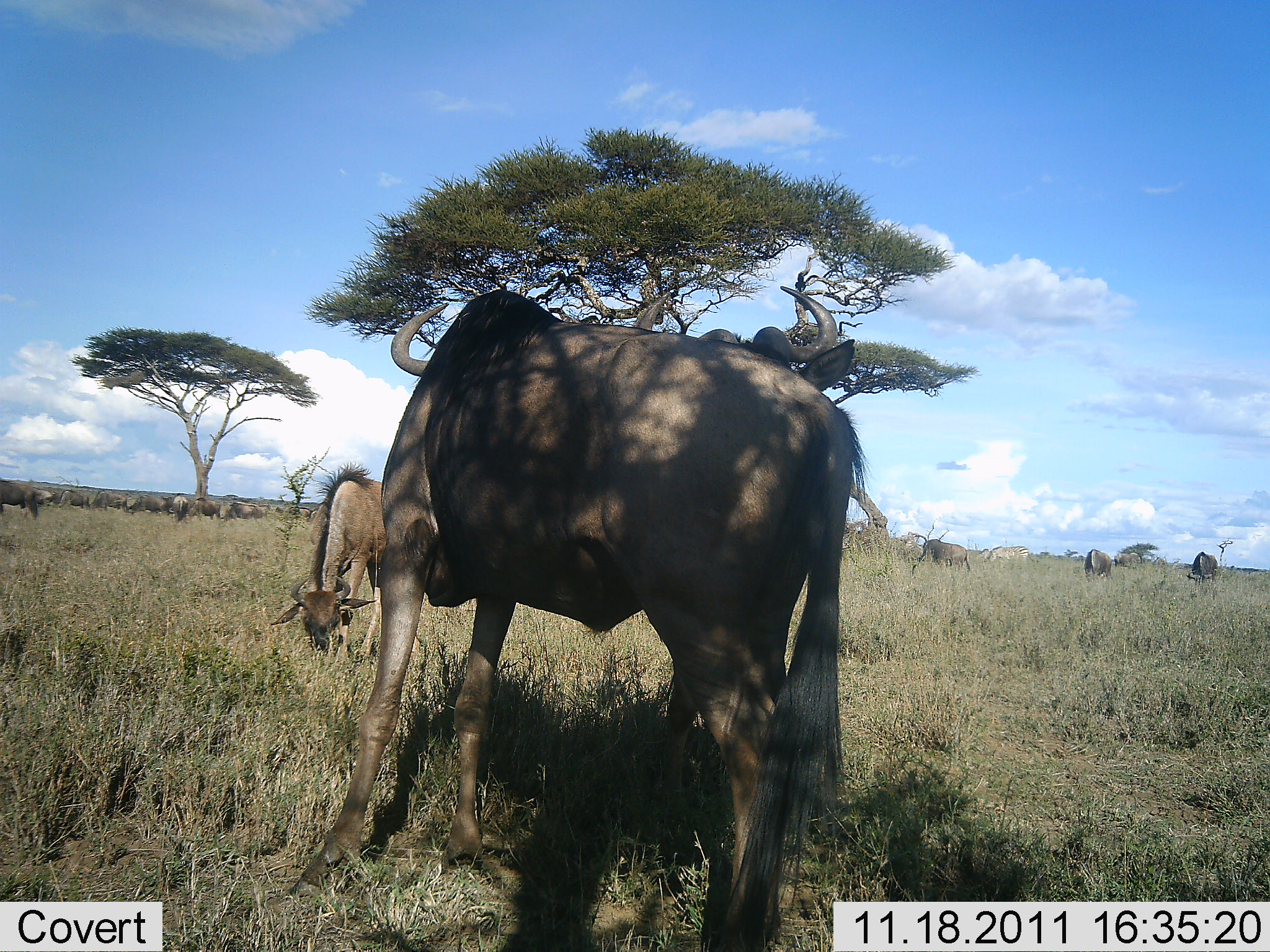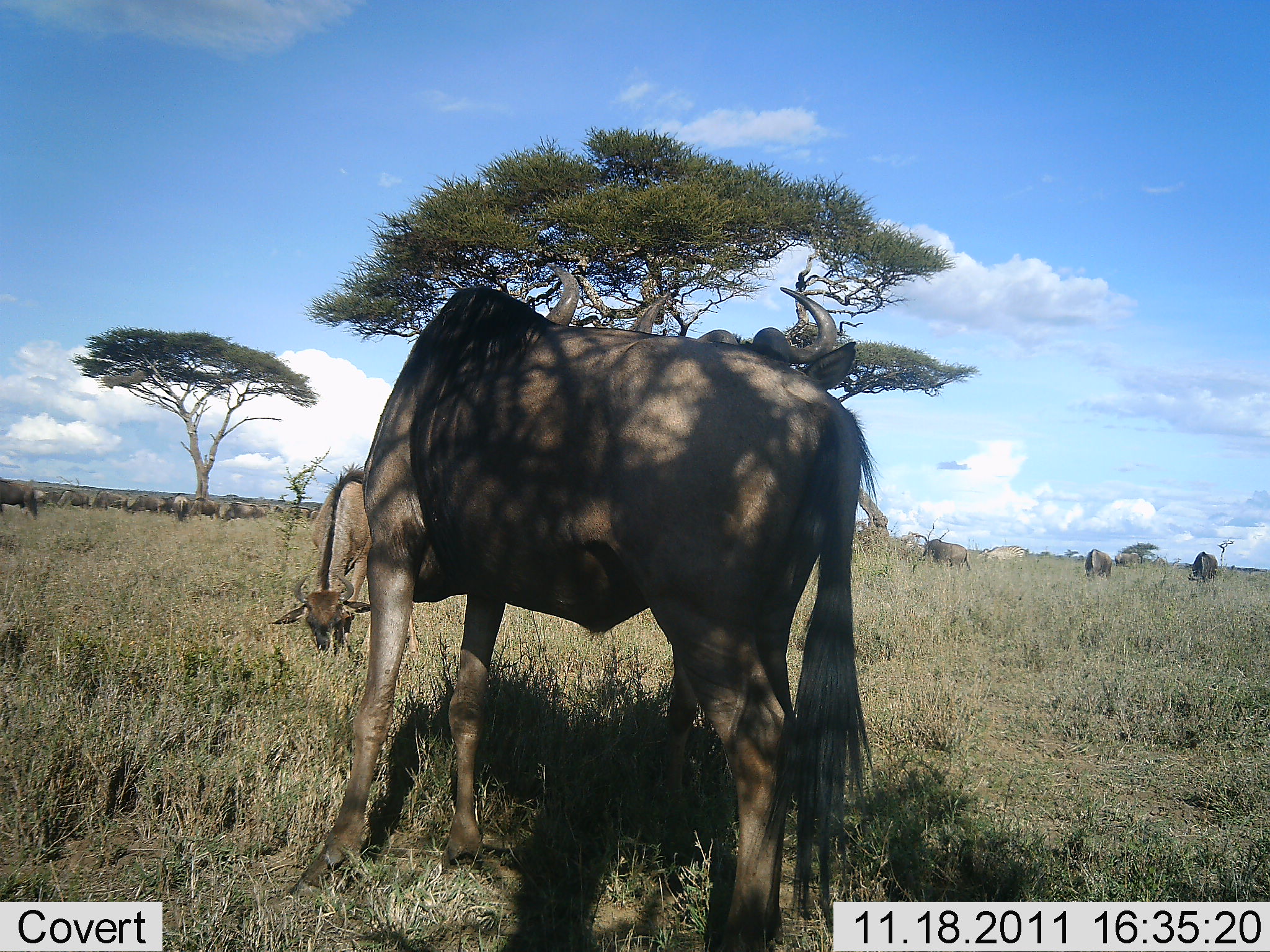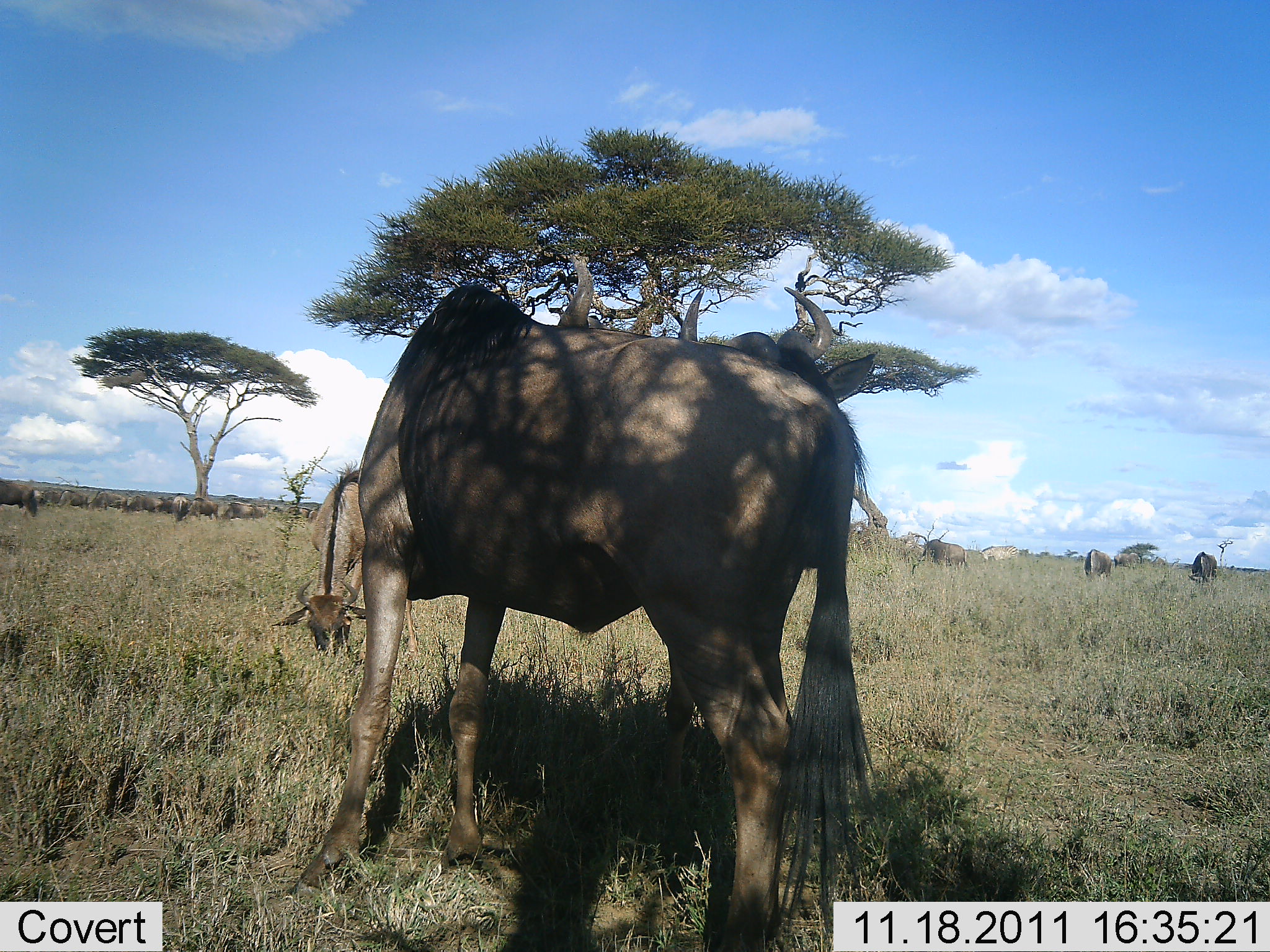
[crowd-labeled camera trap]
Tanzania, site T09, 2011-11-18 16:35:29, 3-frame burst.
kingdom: Animalia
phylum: Chordata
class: Mammalia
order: Artiodactyla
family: Bovidae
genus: Connochaetes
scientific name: Connochaetes taurinus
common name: blue wildebeest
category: wildebeest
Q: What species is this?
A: Wildebeest (blue wildebeest) (Connochaetes taurinus).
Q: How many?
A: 11-50.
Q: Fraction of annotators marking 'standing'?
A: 73%.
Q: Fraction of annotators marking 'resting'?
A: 0%.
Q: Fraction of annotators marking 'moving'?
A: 0%.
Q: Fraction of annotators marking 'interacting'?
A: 27%.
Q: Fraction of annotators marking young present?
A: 0%.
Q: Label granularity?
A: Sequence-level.